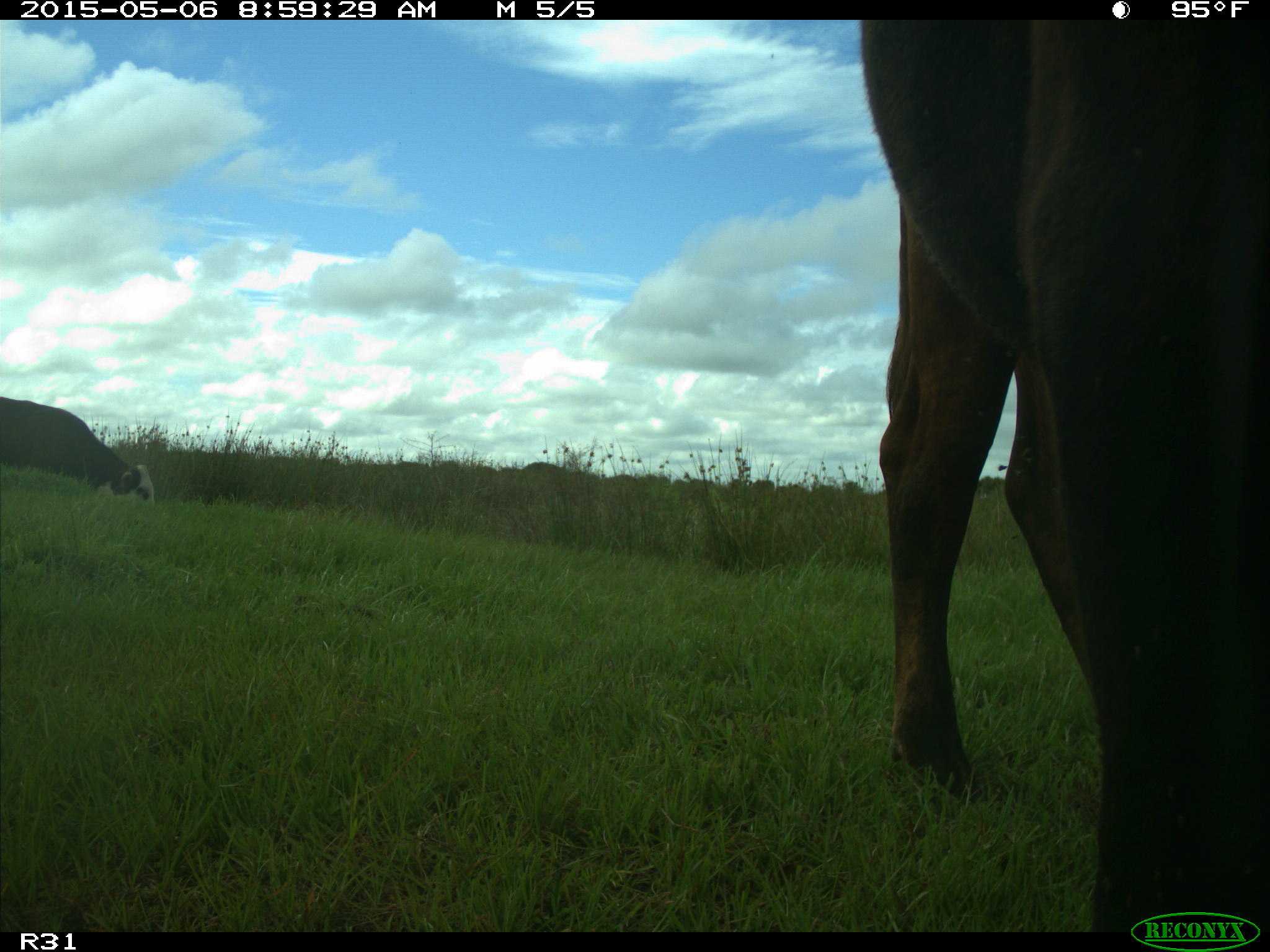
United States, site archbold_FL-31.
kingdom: Animalia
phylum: Chordata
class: Mammalia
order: Artiodactyla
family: Bovidae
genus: Bos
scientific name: Bos taurus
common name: domestic cow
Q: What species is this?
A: Bos taurus (domestic cow).